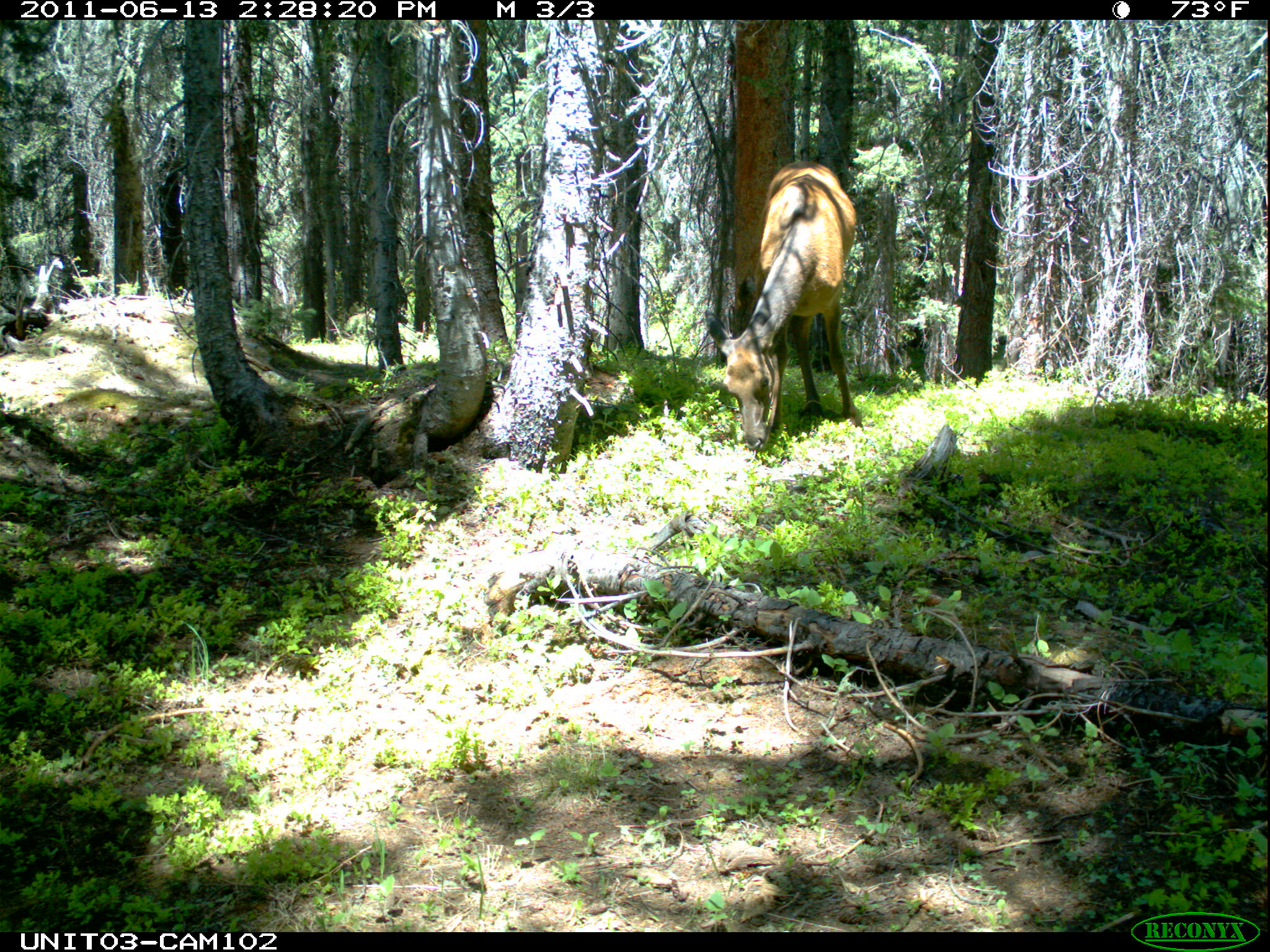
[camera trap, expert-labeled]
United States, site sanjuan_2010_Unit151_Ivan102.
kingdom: Animalia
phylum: Chordata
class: Mammalia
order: Artiodactyla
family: Cervidae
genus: Cervus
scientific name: Cervus elaphus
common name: red deer